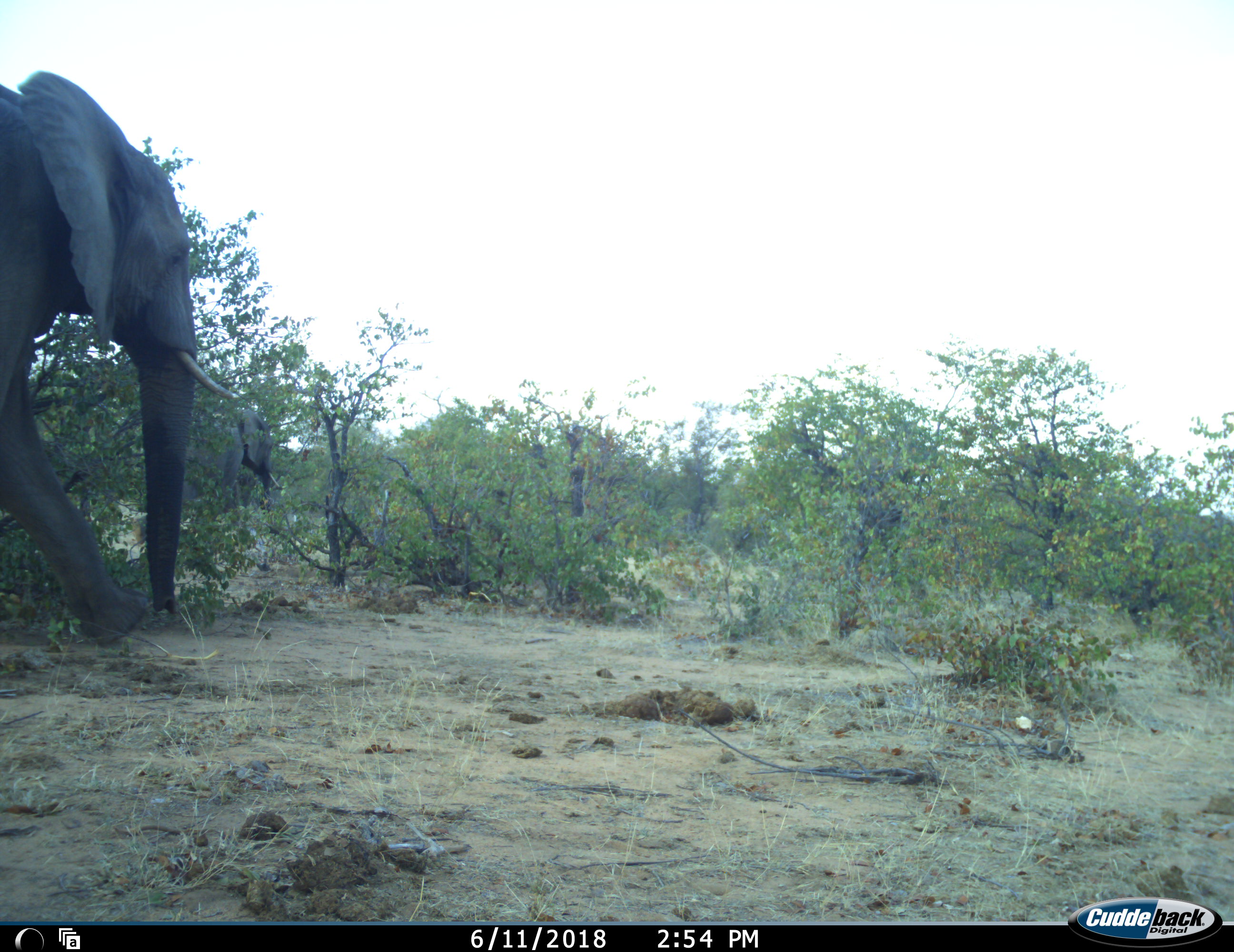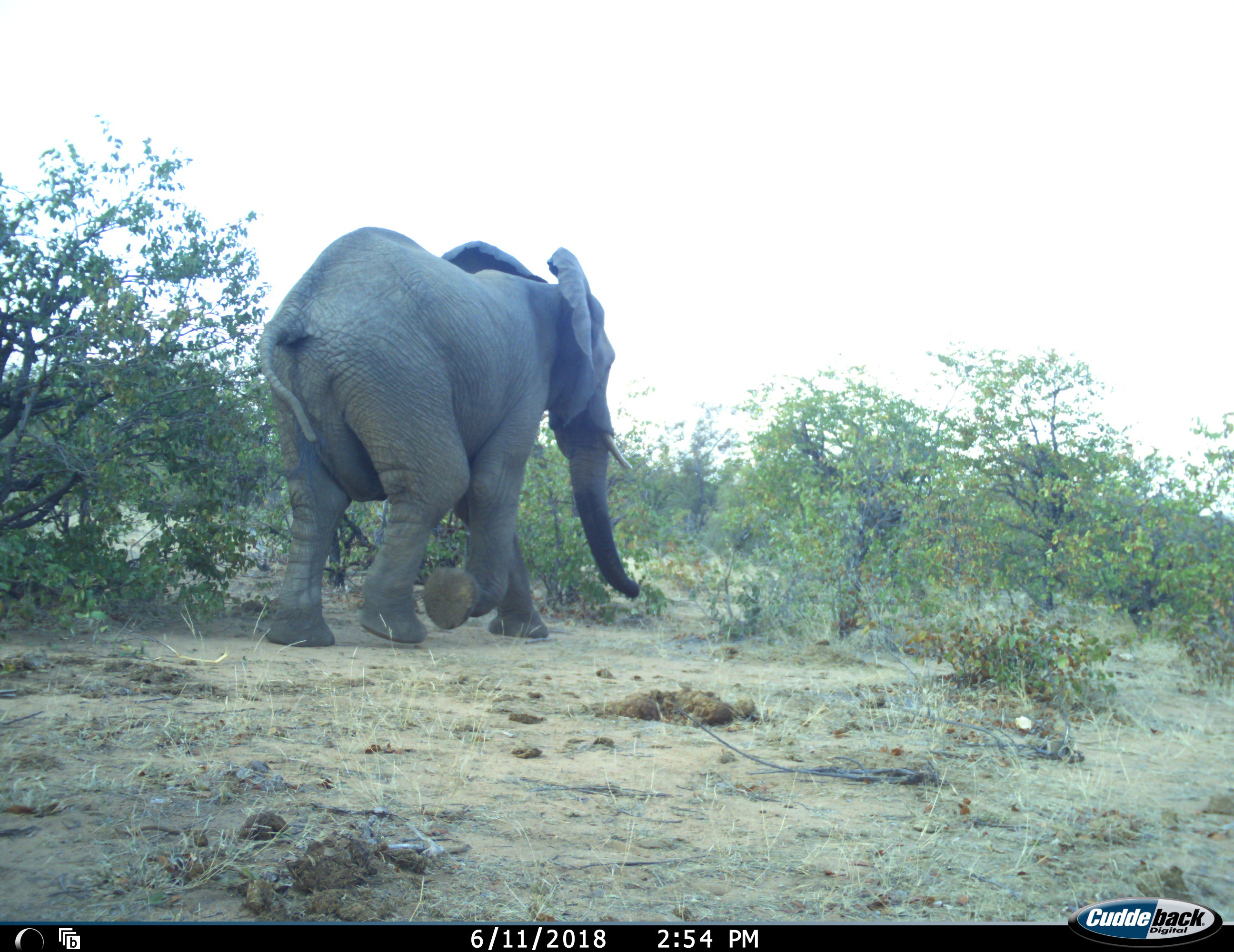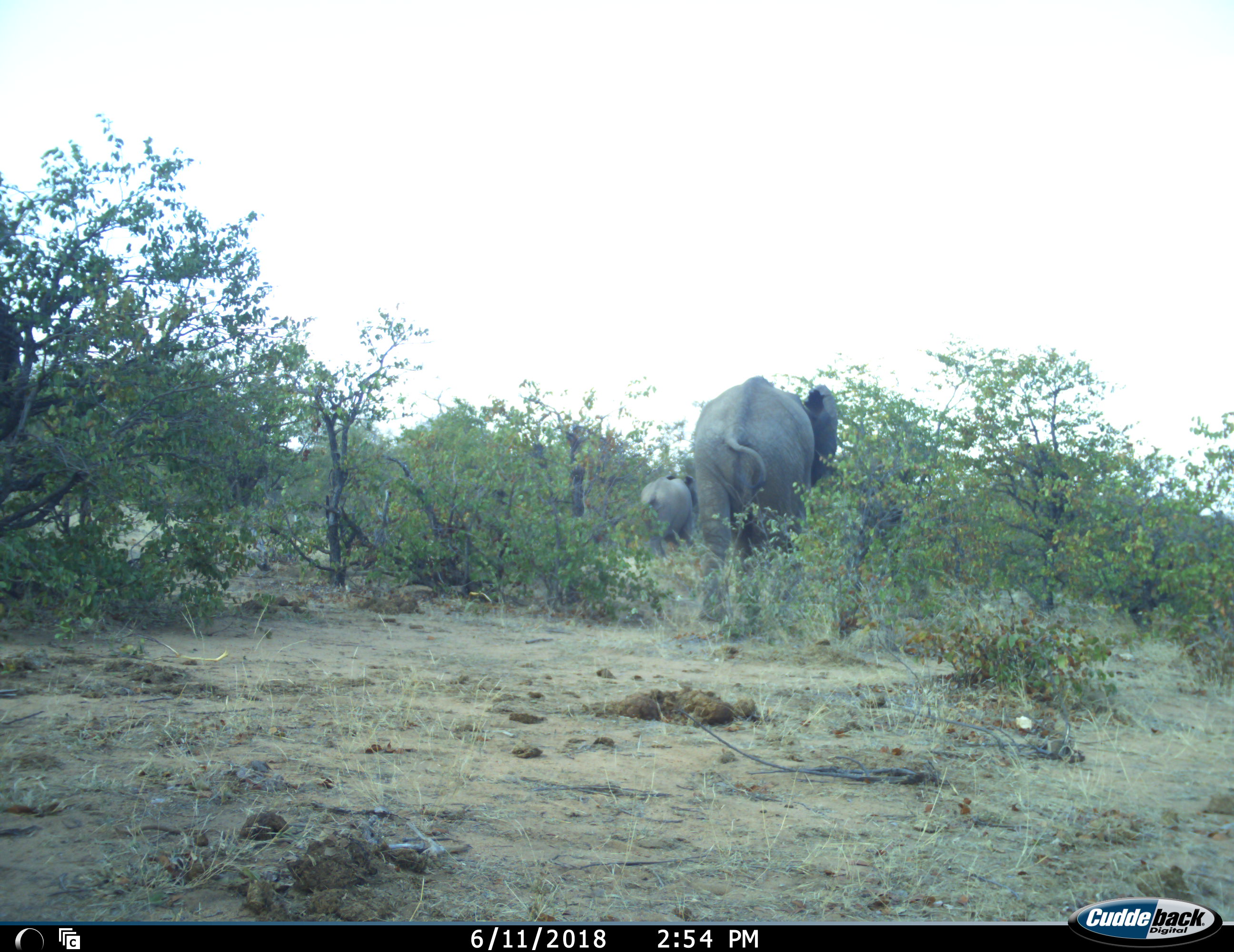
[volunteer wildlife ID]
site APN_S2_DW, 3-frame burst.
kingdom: Animalia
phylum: Chordata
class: Mammalia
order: Proboscidea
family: Elephantidae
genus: Loxodonta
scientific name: Loxodonta africana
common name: african bush elephant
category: elephant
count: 2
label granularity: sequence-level